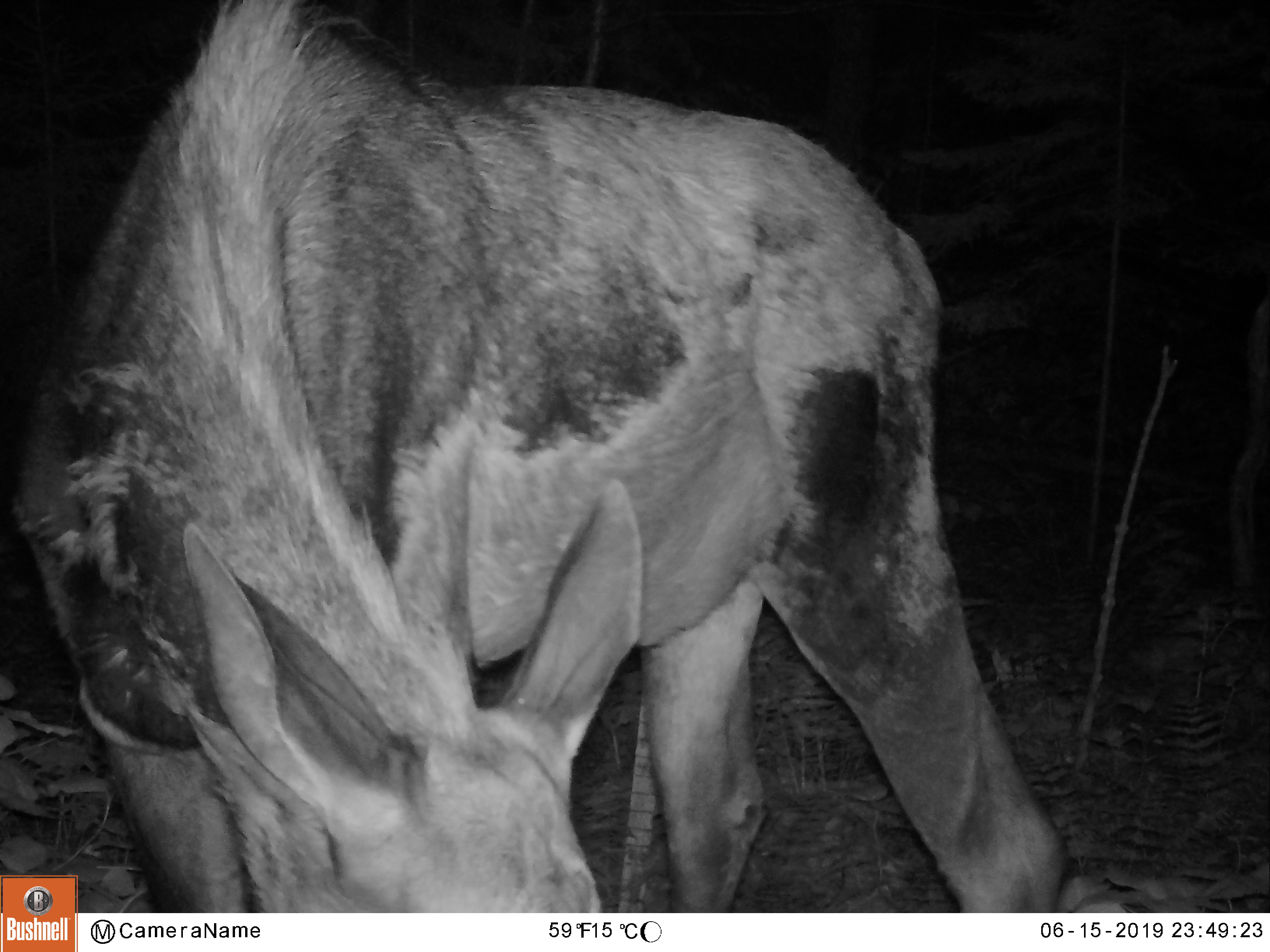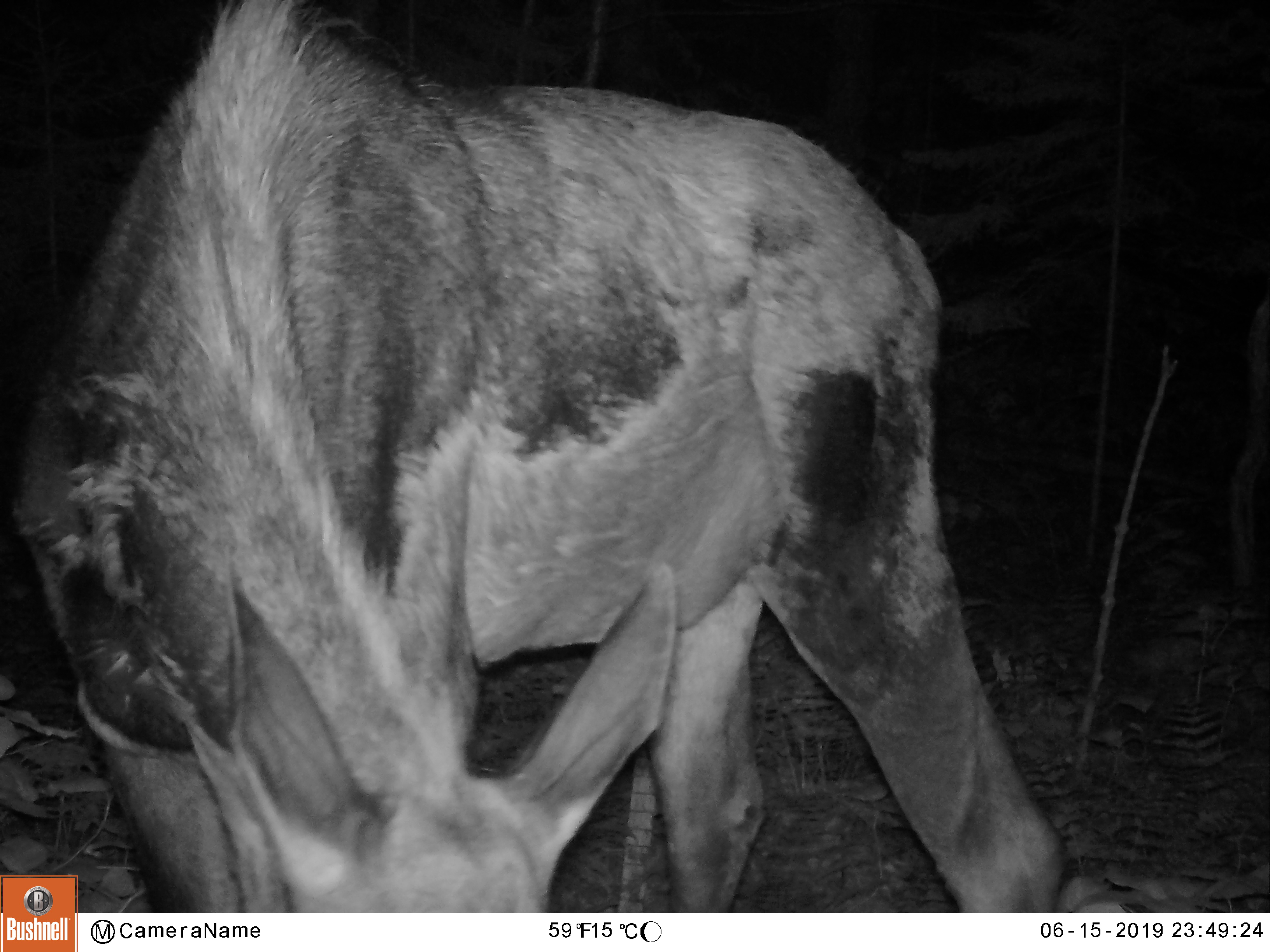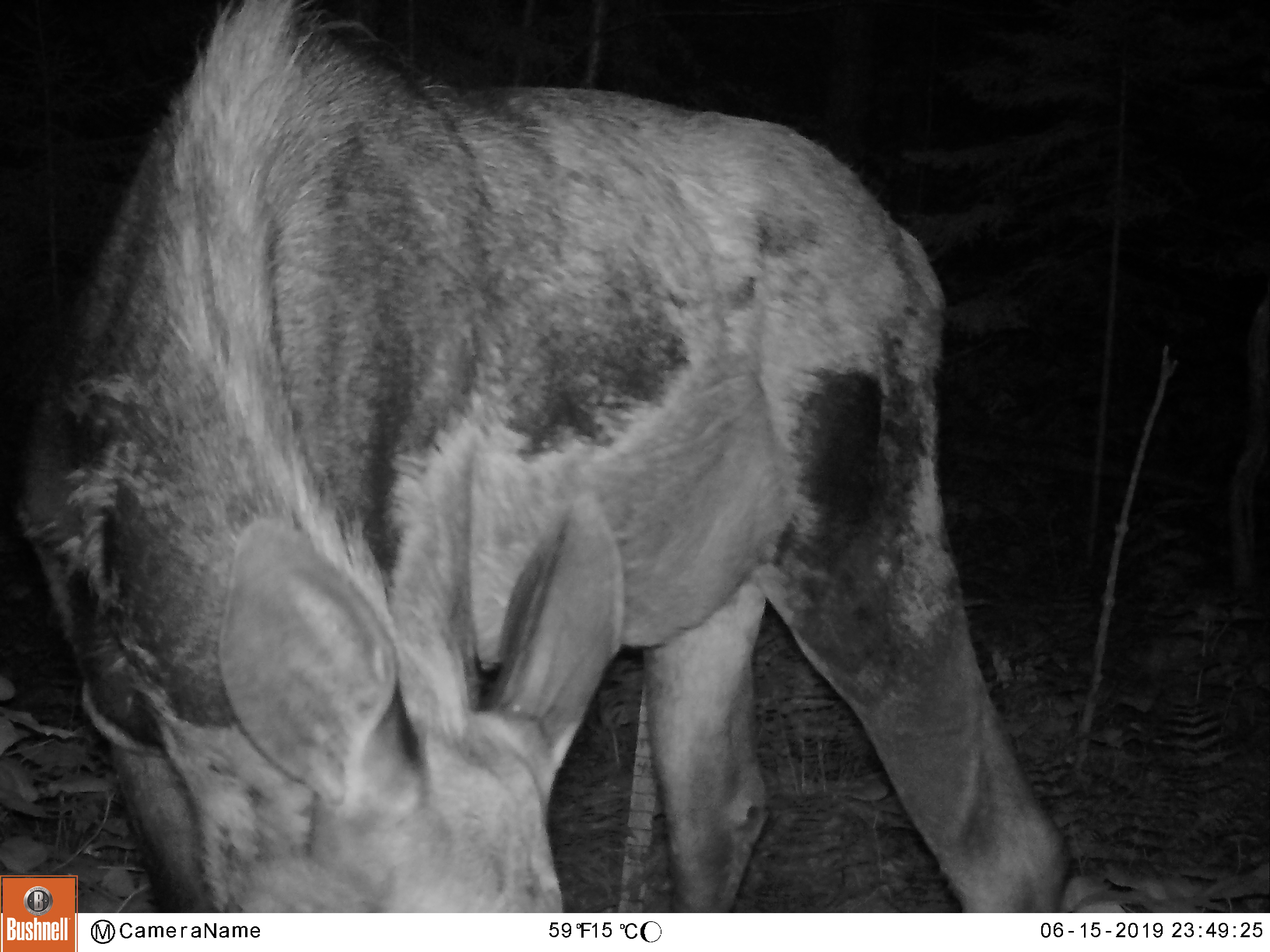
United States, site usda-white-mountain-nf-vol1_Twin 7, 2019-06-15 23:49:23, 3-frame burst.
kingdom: Animalia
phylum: Chordata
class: Mammalia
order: Artiodactyla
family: Cervidae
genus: Alces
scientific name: Alces alces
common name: moose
Moose (Alces alces).